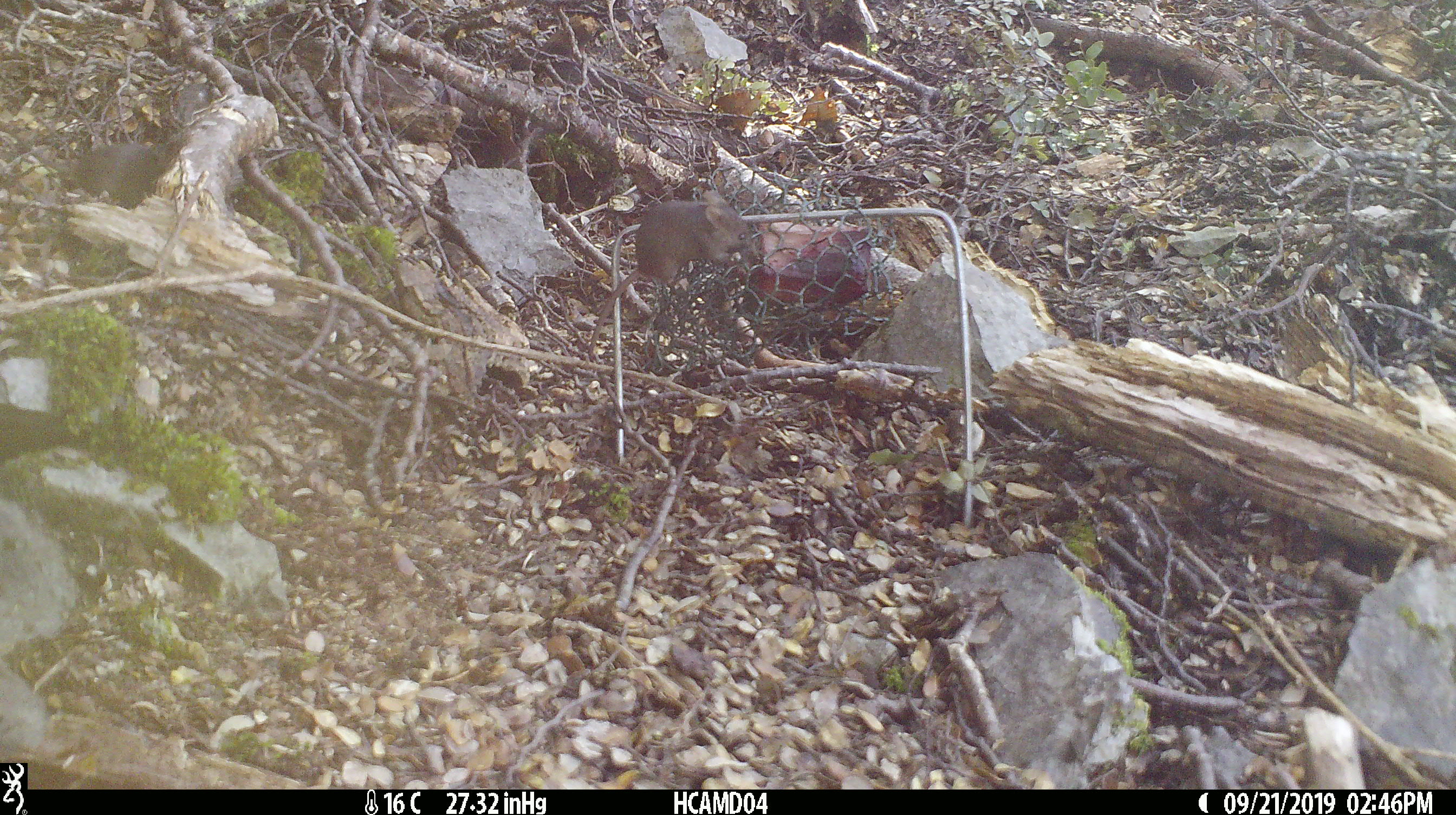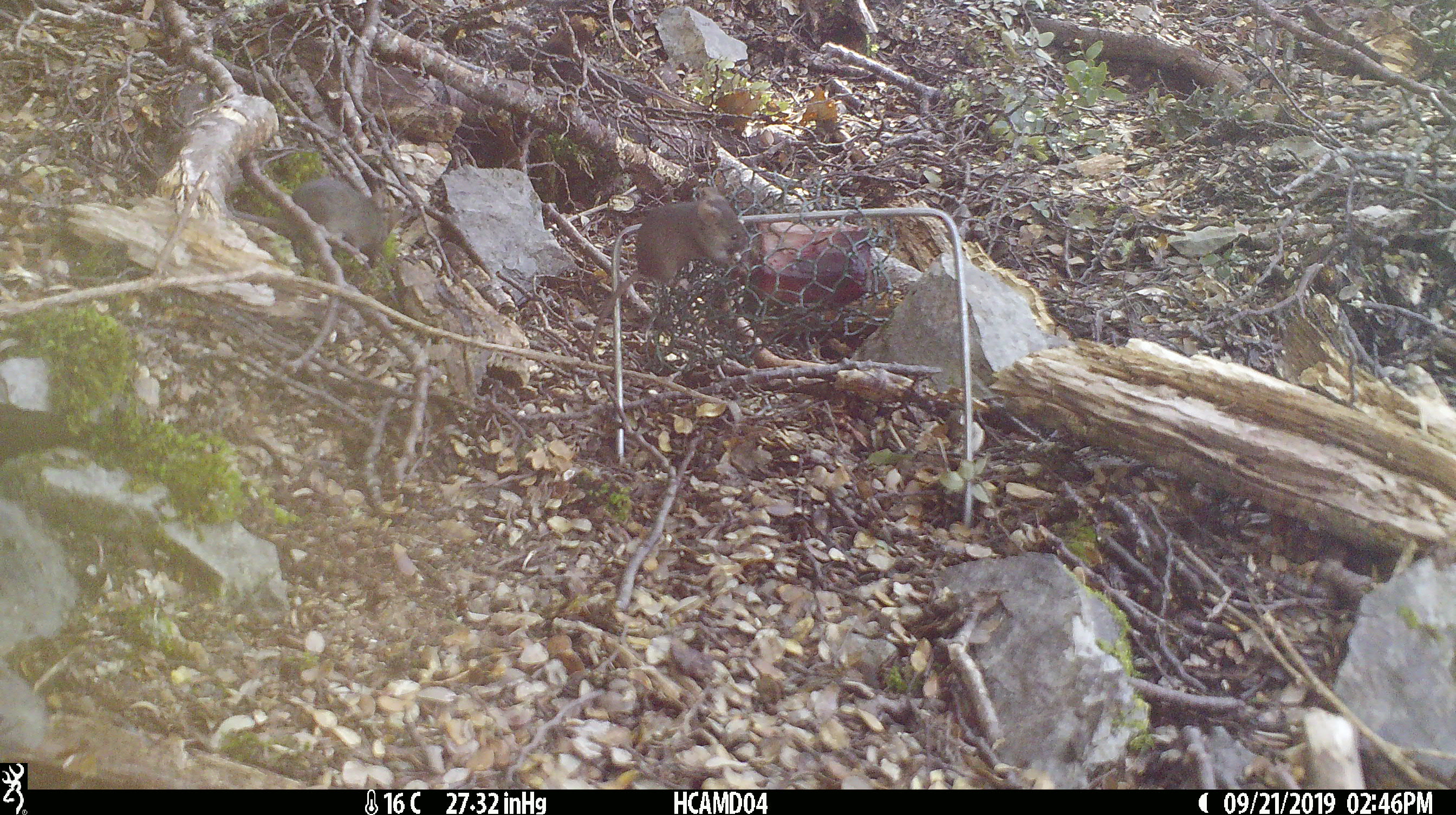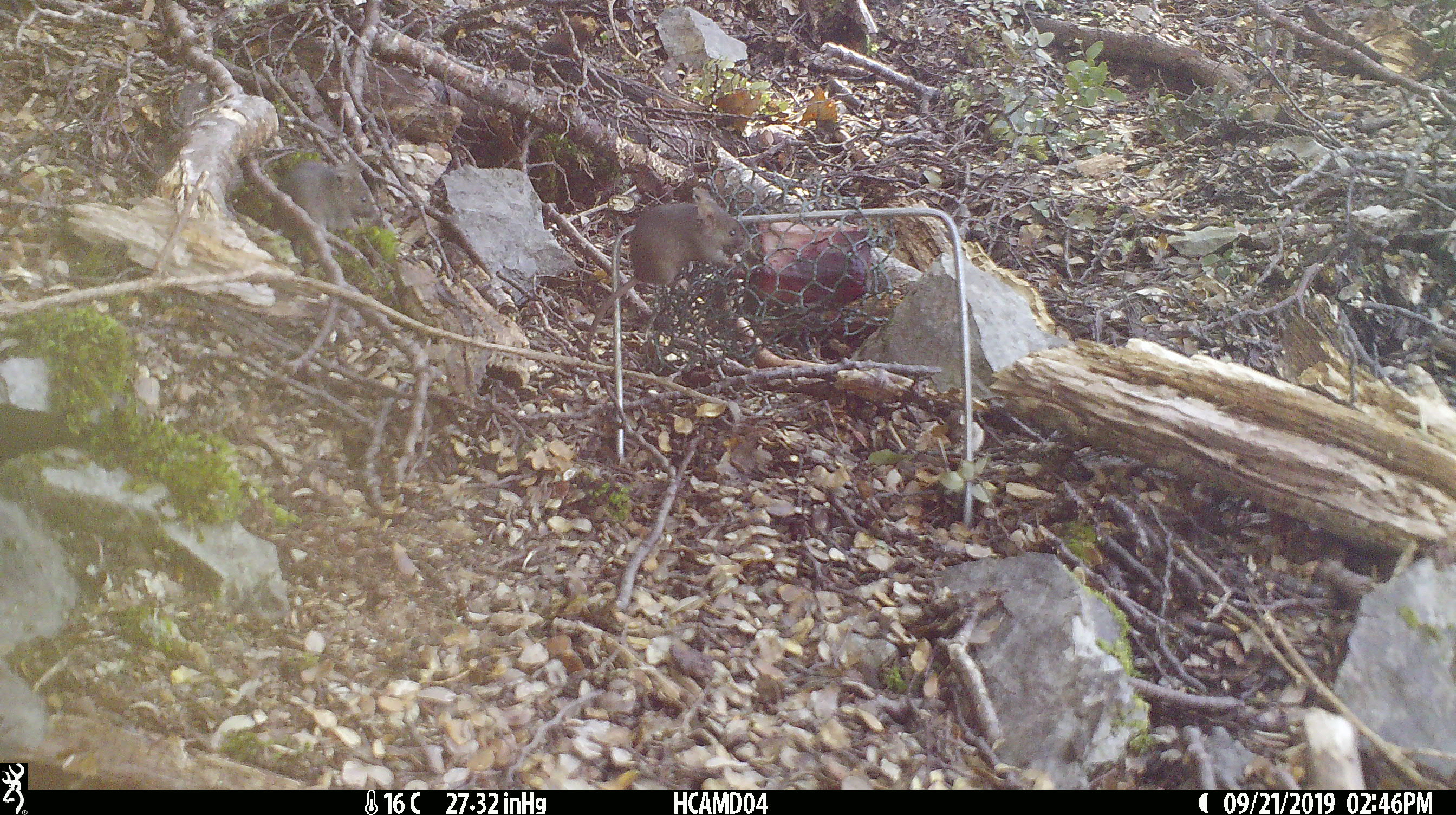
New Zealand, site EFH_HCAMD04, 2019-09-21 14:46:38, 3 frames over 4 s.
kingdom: Animalia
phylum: Chordata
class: Mammalia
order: Rodentia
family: Muridae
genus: Mus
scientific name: Mus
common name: mouse